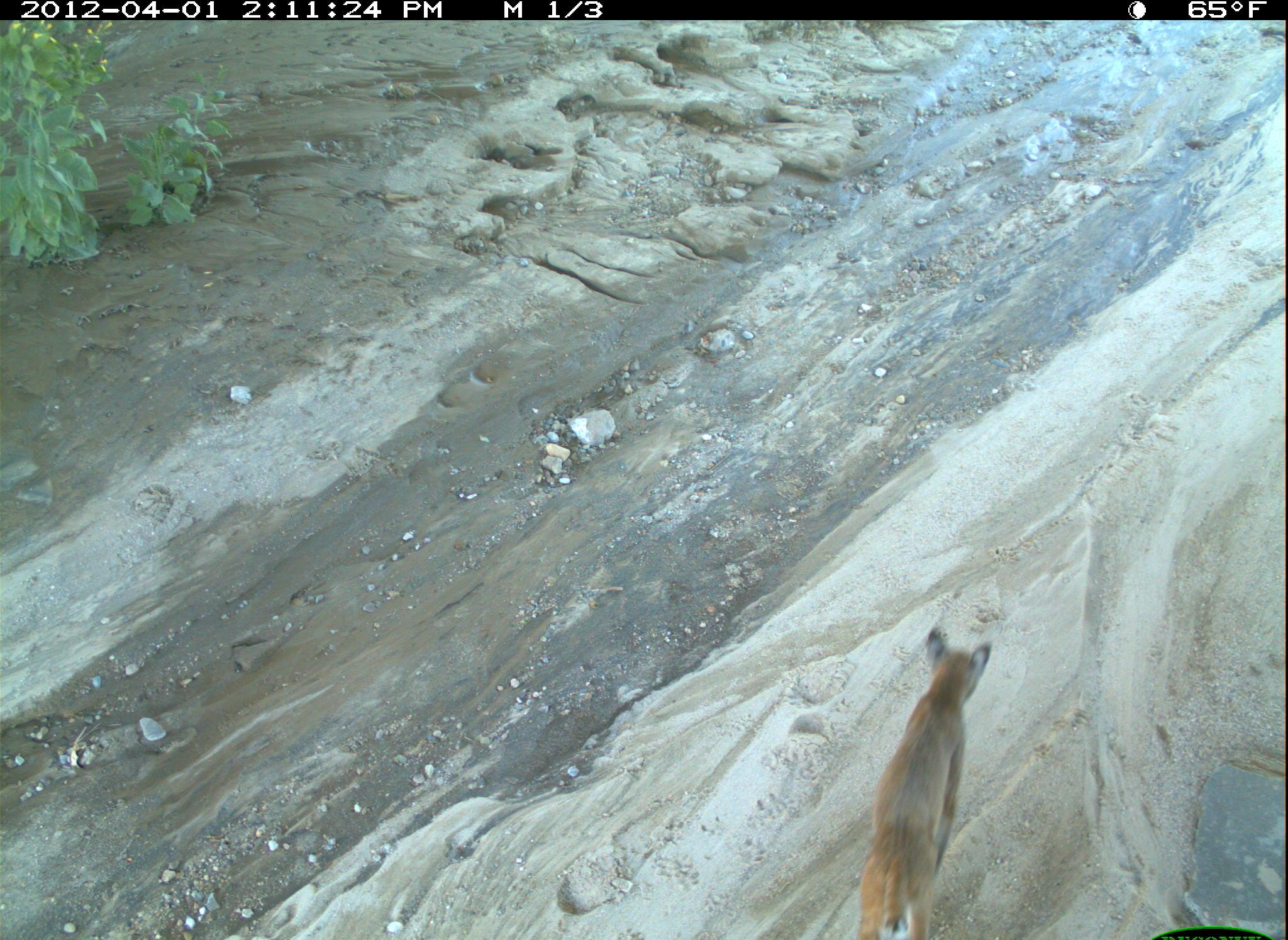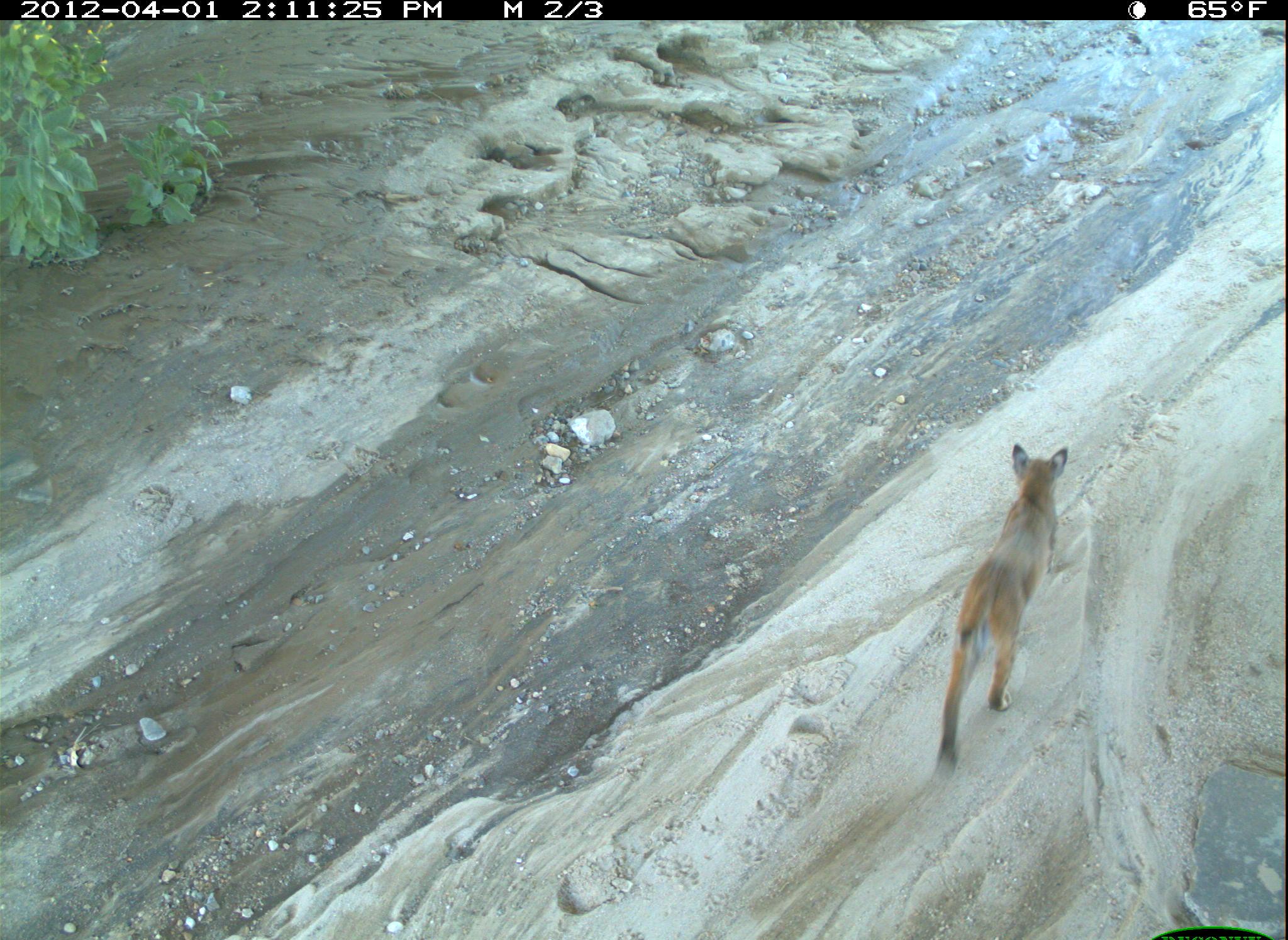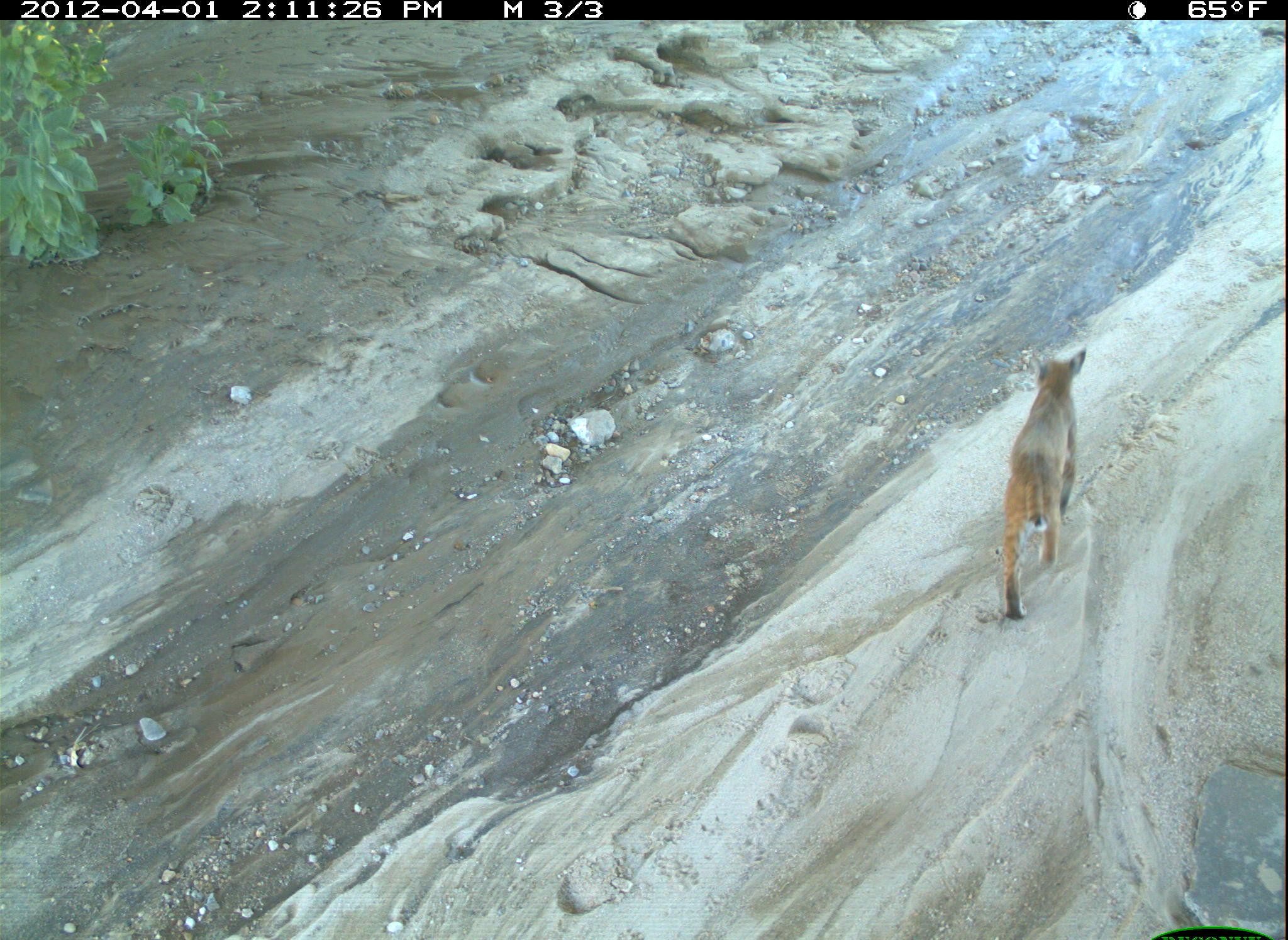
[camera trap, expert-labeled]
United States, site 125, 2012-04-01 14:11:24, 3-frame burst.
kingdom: Animalia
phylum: Chordata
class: Mammalia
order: Carnivora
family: Felidae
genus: Lynx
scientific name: Lynx rufus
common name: bobcat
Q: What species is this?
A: Bobcat (Lynx rufus).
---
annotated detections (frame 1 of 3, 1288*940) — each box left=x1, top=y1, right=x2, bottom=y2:
bobcat: left=848, top=623, right=998, bottom=940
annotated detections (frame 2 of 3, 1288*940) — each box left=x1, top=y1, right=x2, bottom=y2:
bobcat: left=930, top=435, right=1082, bottom=789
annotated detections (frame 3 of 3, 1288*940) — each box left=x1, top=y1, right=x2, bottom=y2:
bobcat: left=996, top=343, right=1093, bottom=628